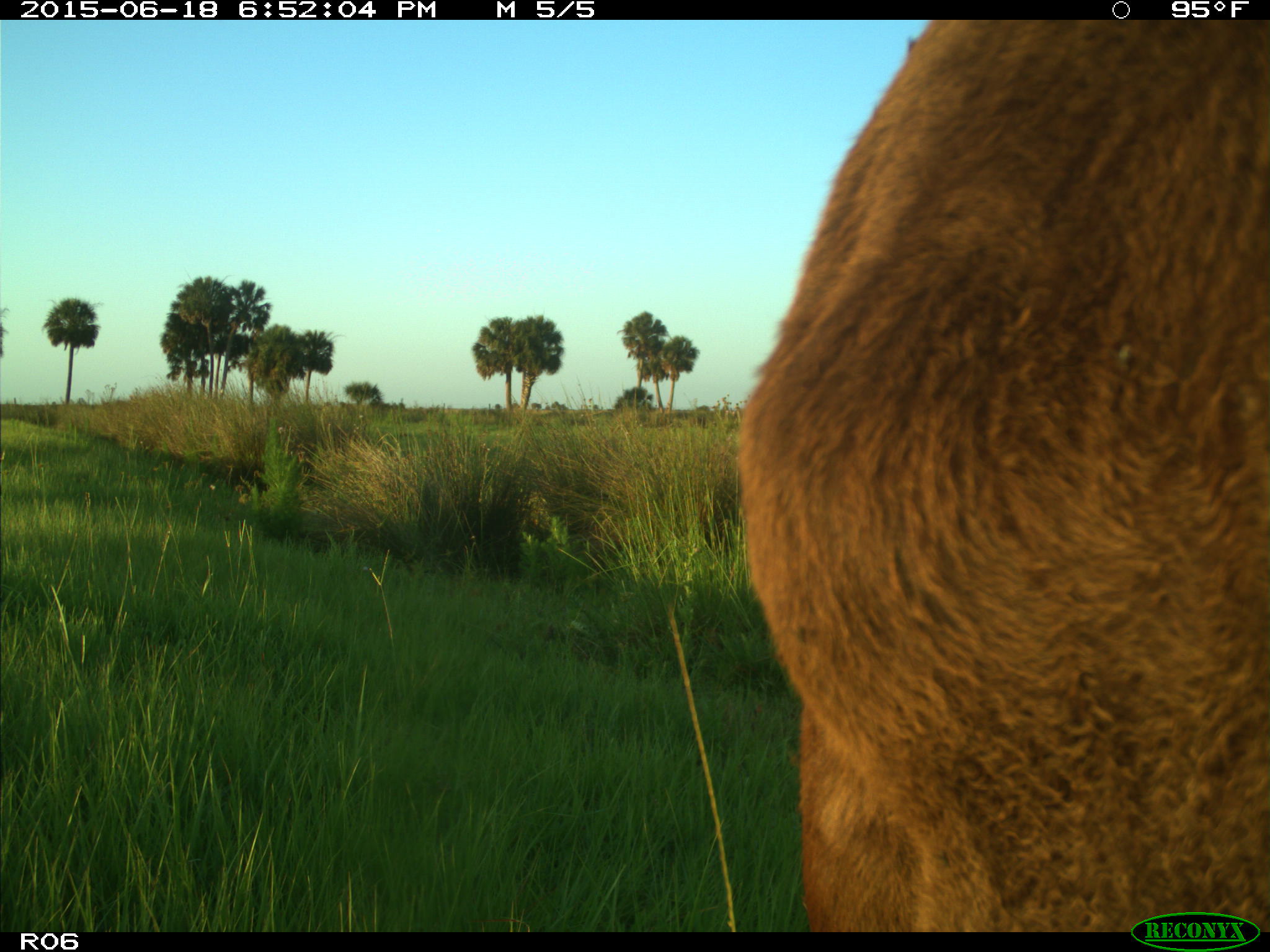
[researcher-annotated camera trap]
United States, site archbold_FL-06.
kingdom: Animalia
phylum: Chordata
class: Mammalia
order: Artiodactyla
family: Bovidae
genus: Bos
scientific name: Bos taurus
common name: domestic cow